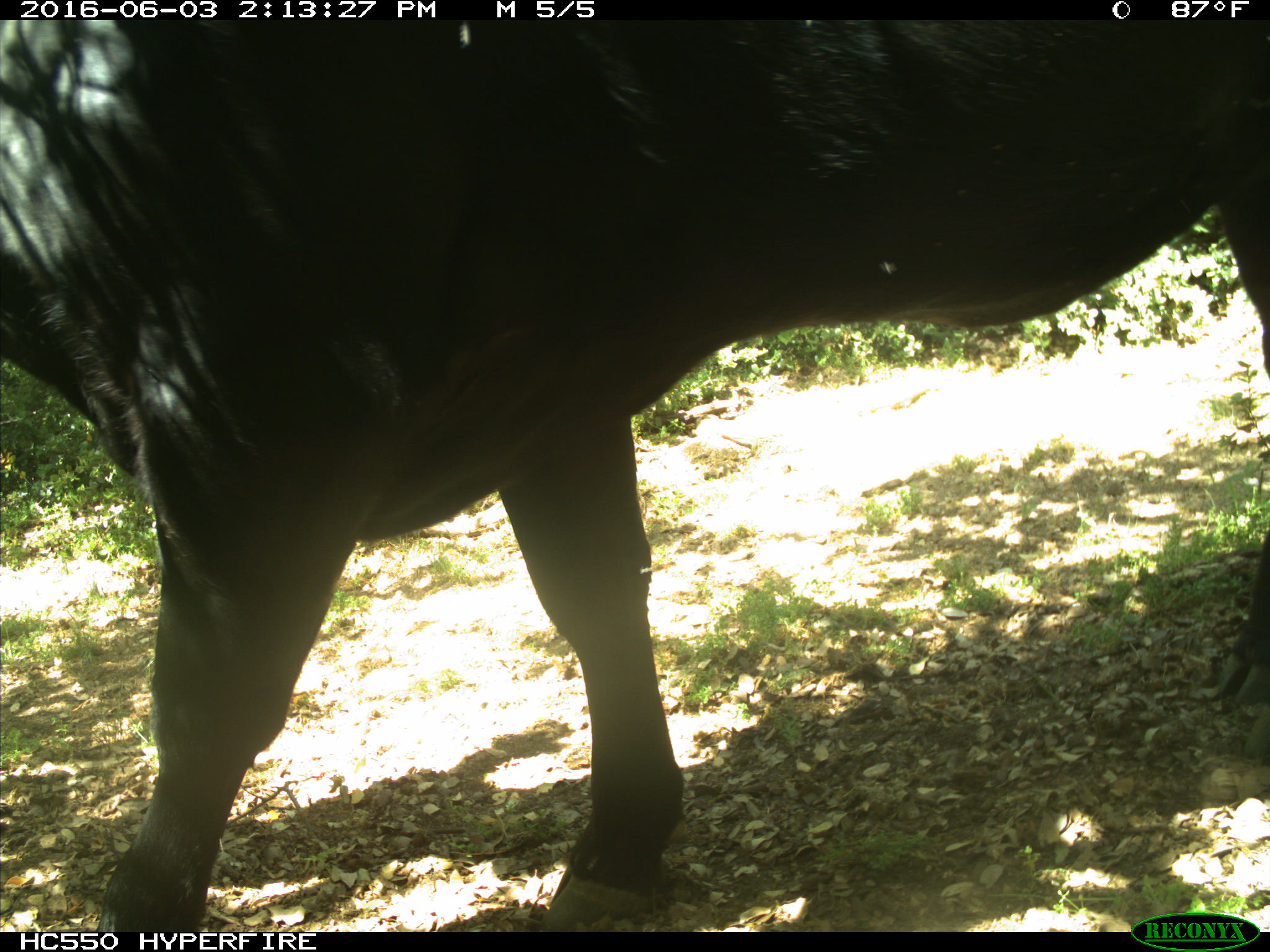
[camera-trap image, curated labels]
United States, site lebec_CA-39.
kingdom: Animalia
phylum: Chordata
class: Mammalia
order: Artiodactyla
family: Bovidae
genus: Bos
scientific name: Bos taurus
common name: domestic cow